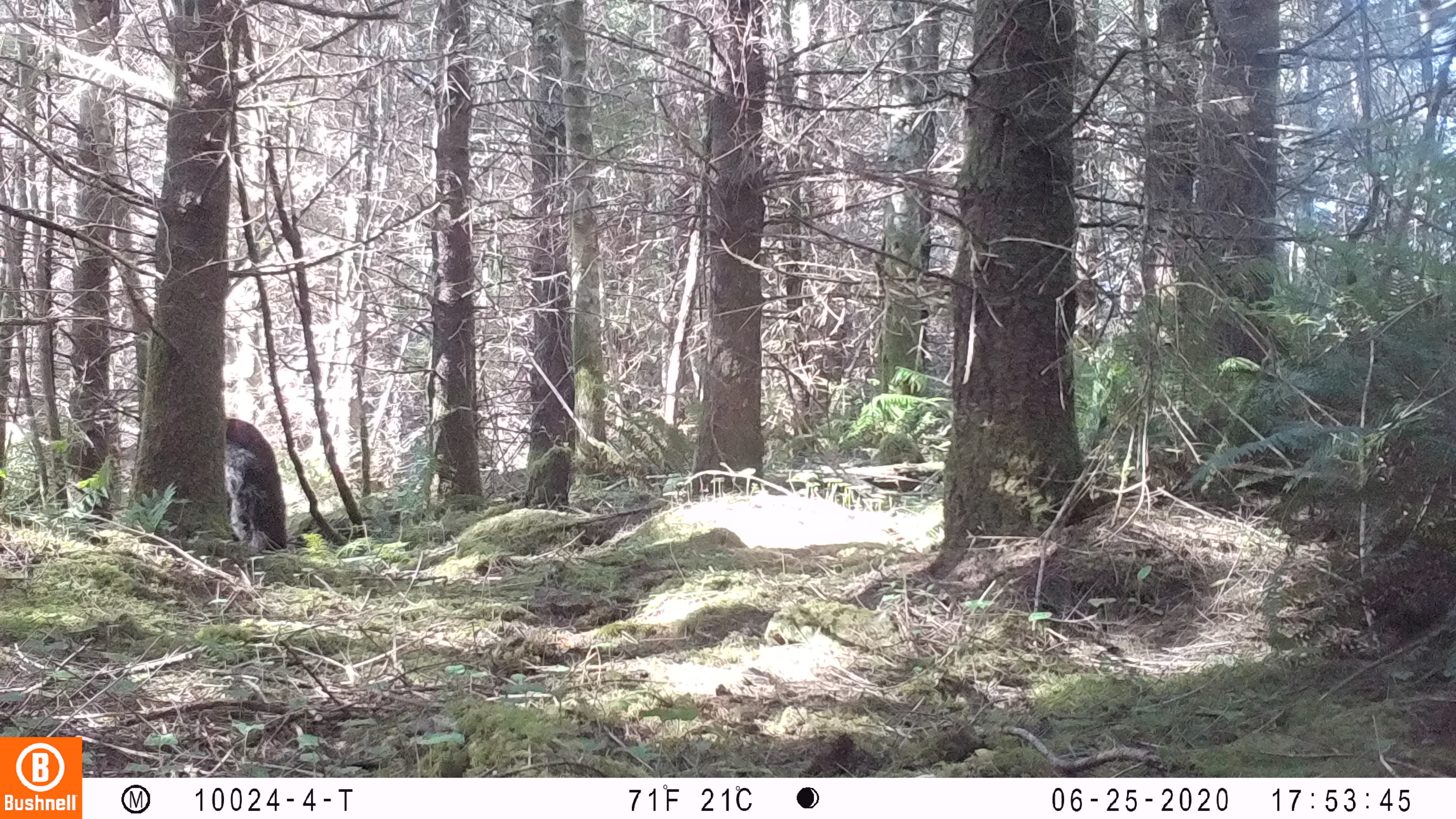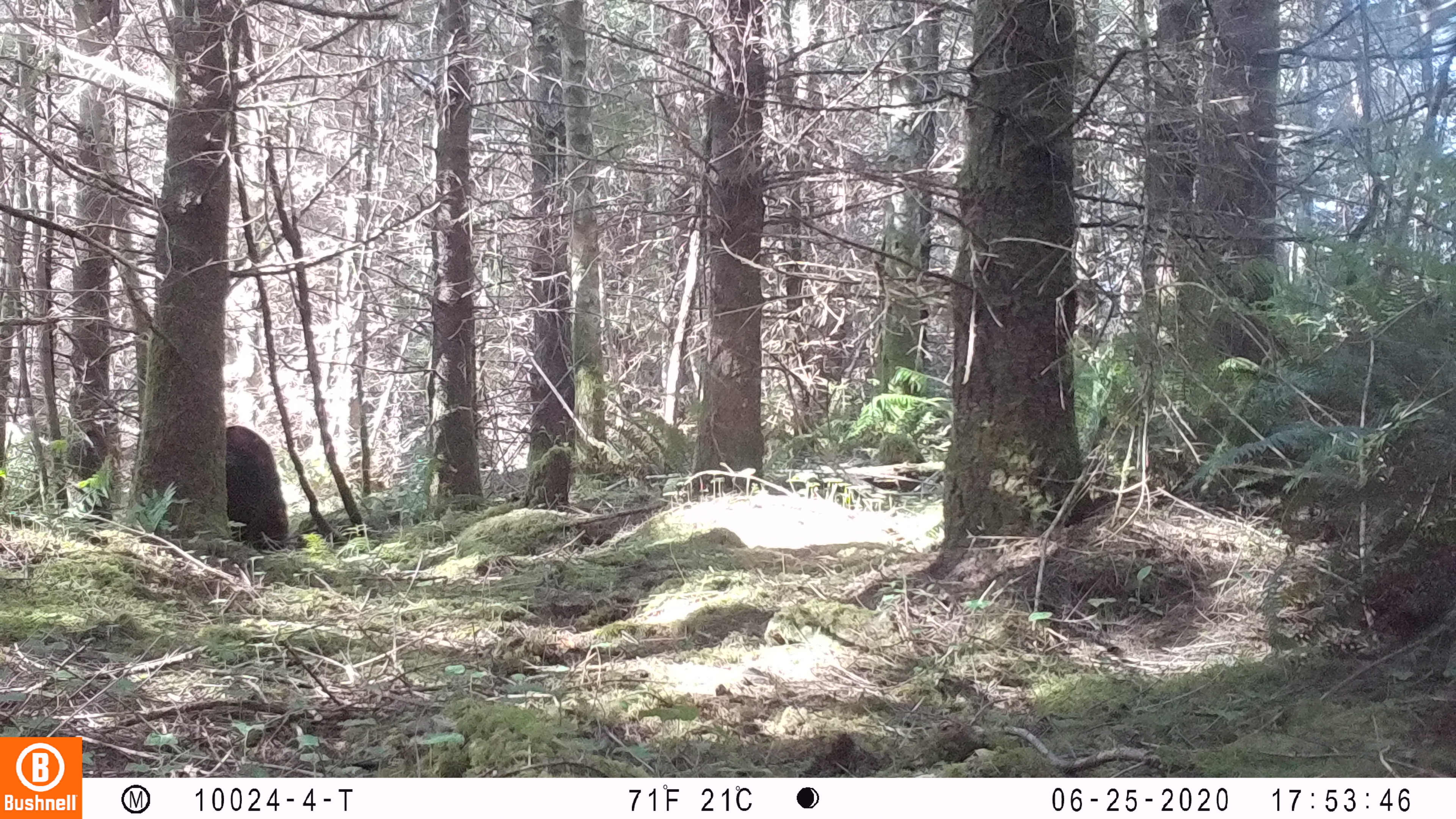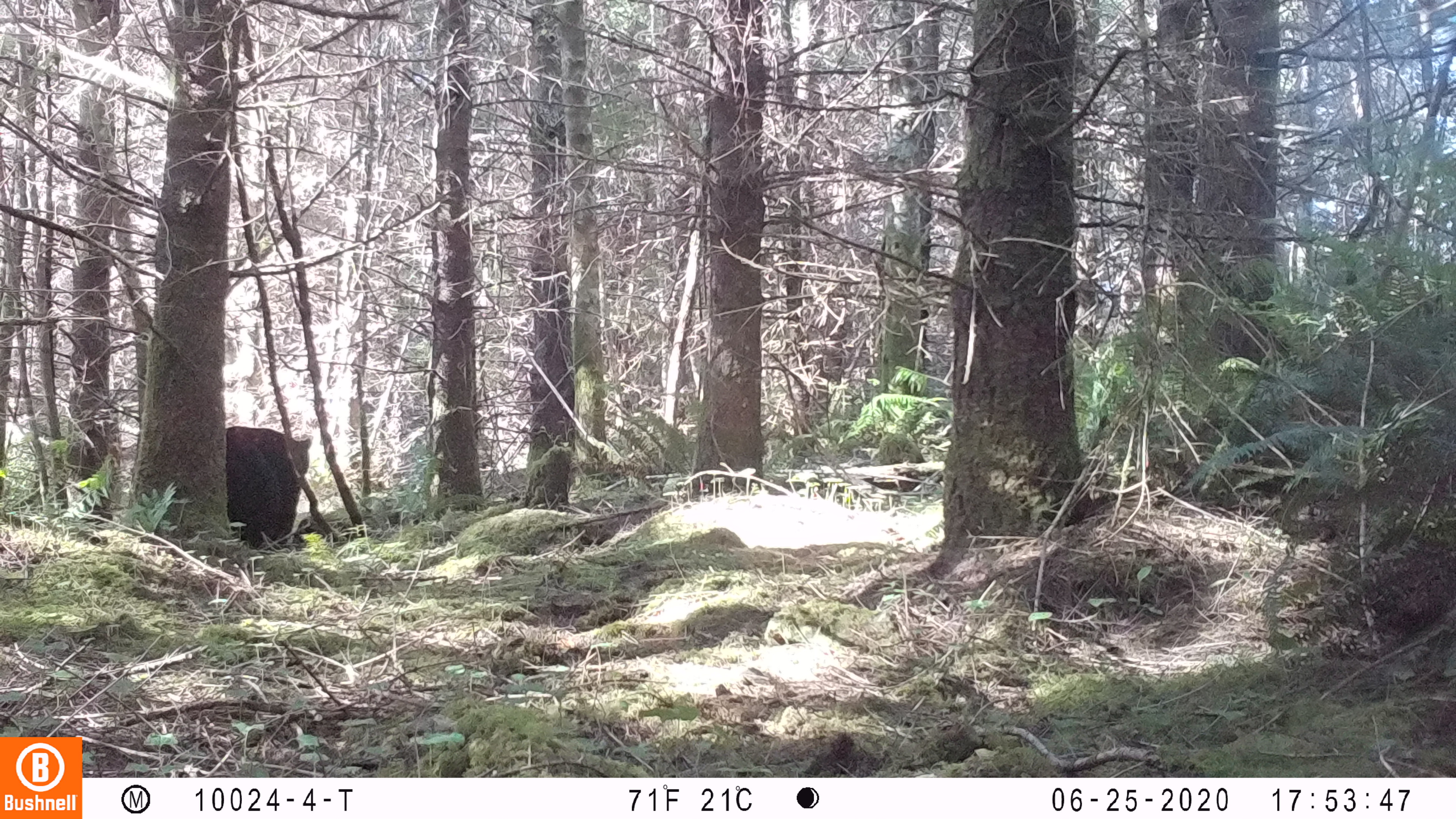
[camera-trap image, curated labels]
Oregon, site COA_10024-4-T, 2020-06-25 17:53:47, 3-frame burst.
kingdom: Animalia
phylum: Chordata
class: Mammalia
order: Carnivora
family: Ursidae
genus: Ursus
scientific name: Ursus americanus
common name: american black bear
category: black bear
Black bear (american black bear) (Ursus americanus).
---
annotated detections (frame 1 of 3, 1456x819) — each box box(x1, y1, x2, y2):
black bear: box(215, 406, 299, 559)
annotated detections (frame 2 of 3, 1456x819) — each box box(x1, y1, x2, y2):
black bear: box(219, 417, 296, 564)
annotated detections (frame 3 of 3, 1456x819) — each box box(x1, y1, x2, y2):
black bear: box(222, 415, 319, 561)